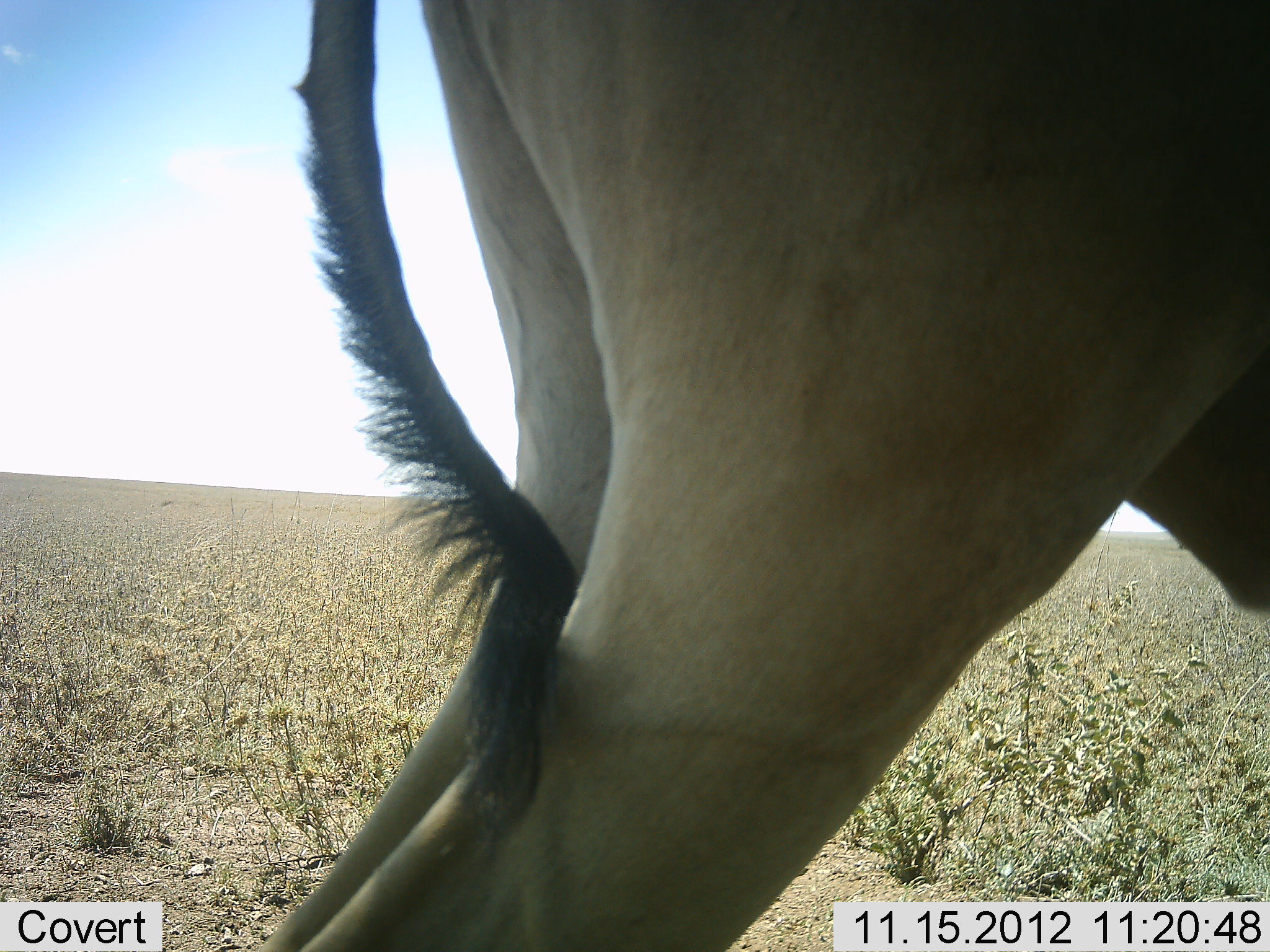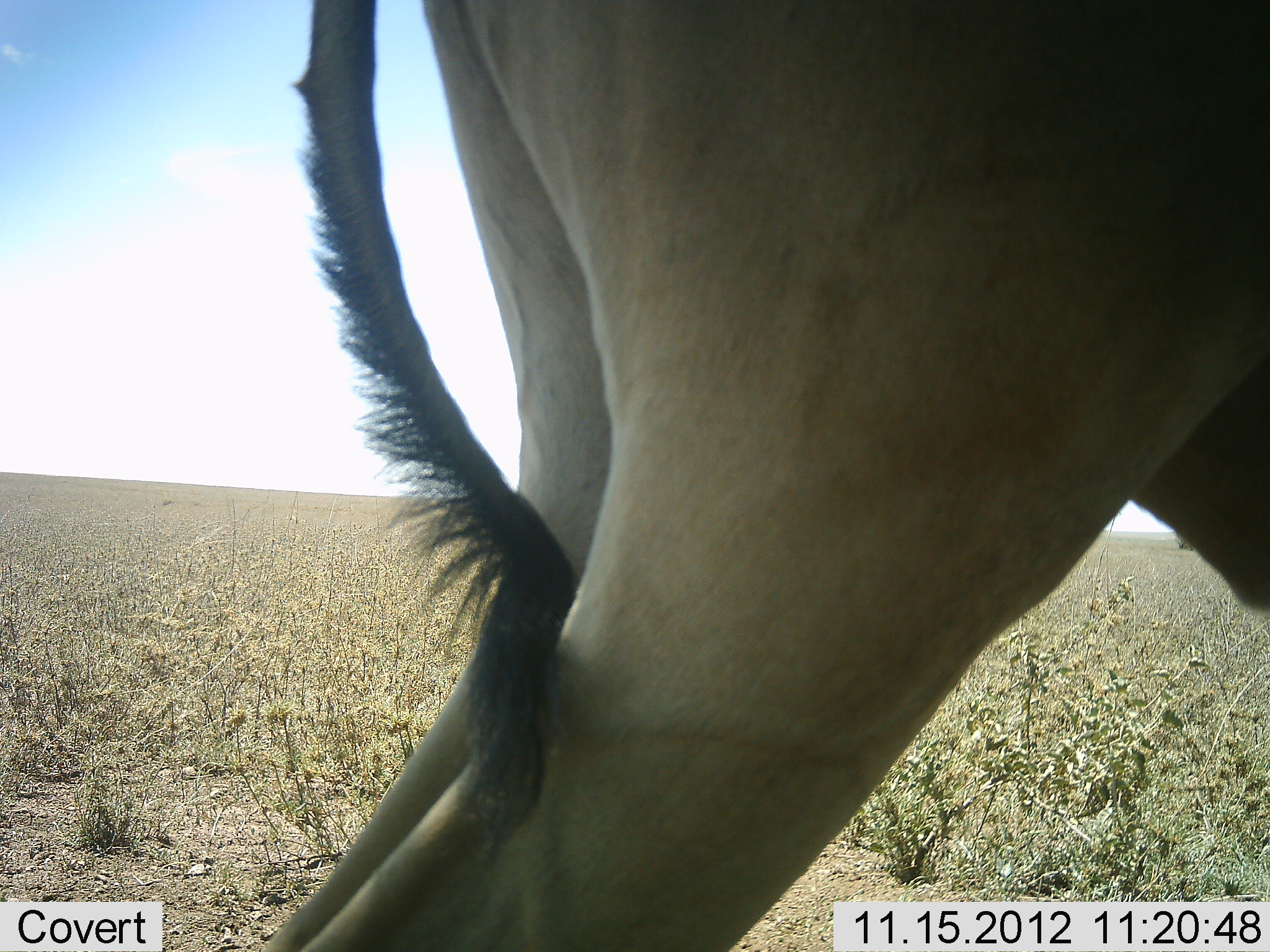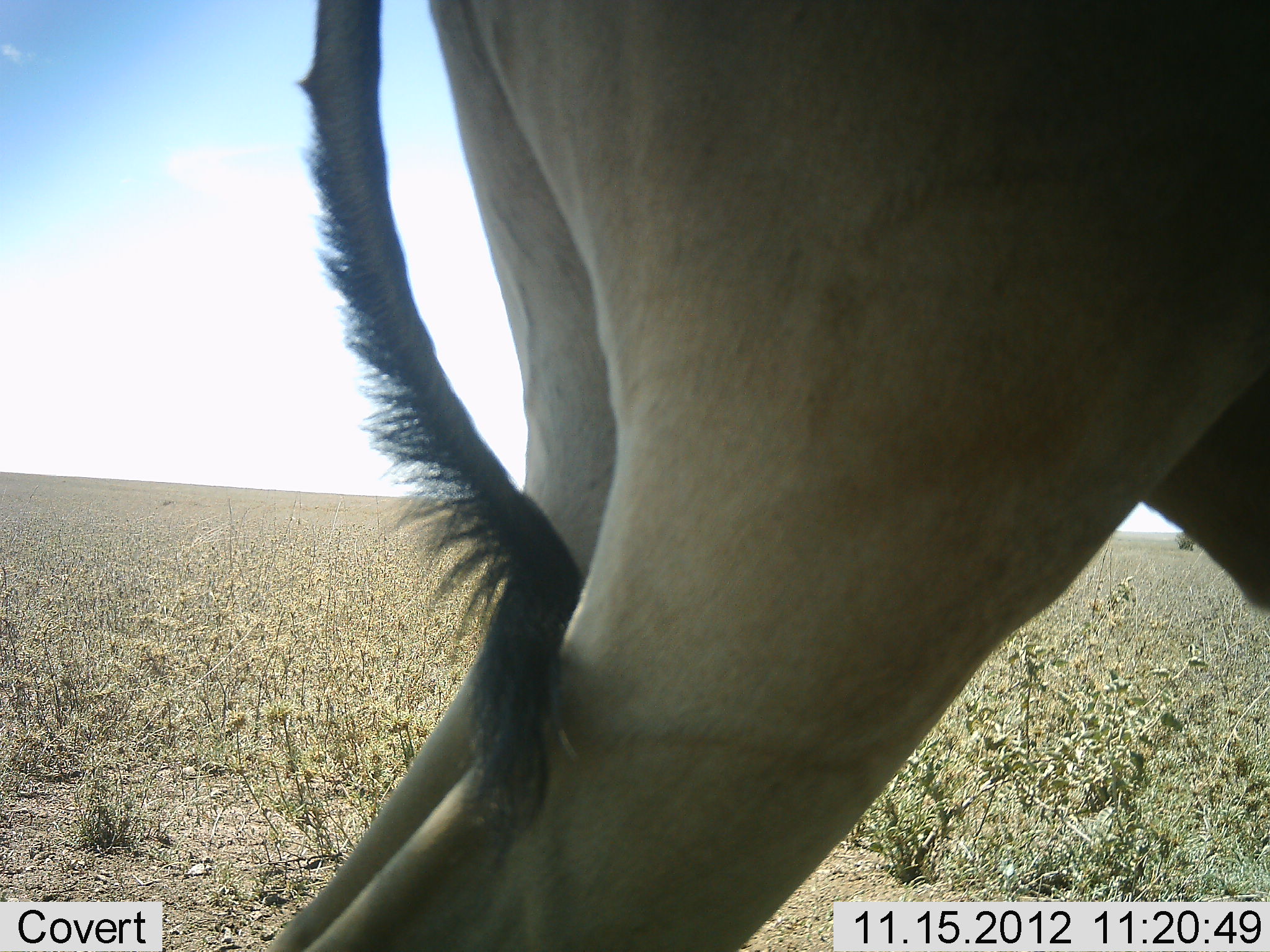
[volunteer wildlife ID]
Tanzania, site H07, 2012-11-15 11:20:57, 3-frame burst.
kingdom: Animalia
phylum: Chordata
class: Mammalia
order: Artiodactyla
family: Bovidae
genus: Alcelaphus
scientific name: Alcelaphus buselaphus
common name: hartebeest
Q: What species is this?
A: Hartebeest (Alcelaphus buselaphus).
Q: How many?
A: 1.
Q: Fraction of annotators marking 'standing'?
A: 100%.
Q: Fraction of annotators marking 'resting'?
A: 0%.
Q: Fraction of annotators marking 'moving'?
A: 0%.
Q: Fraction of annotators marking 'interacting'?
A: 0%.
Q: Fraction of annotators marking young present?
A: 0%.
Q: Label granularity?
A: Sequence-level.